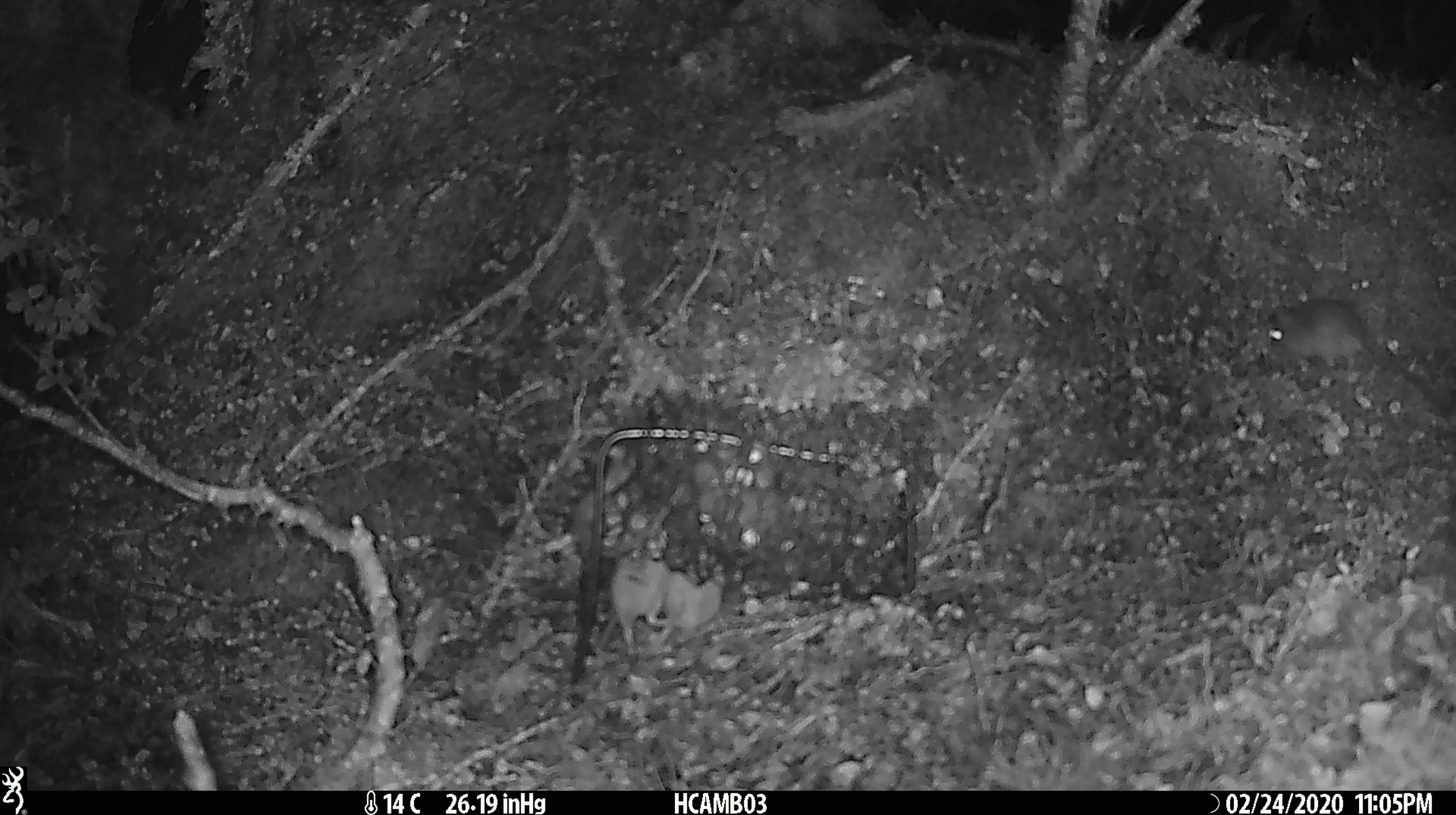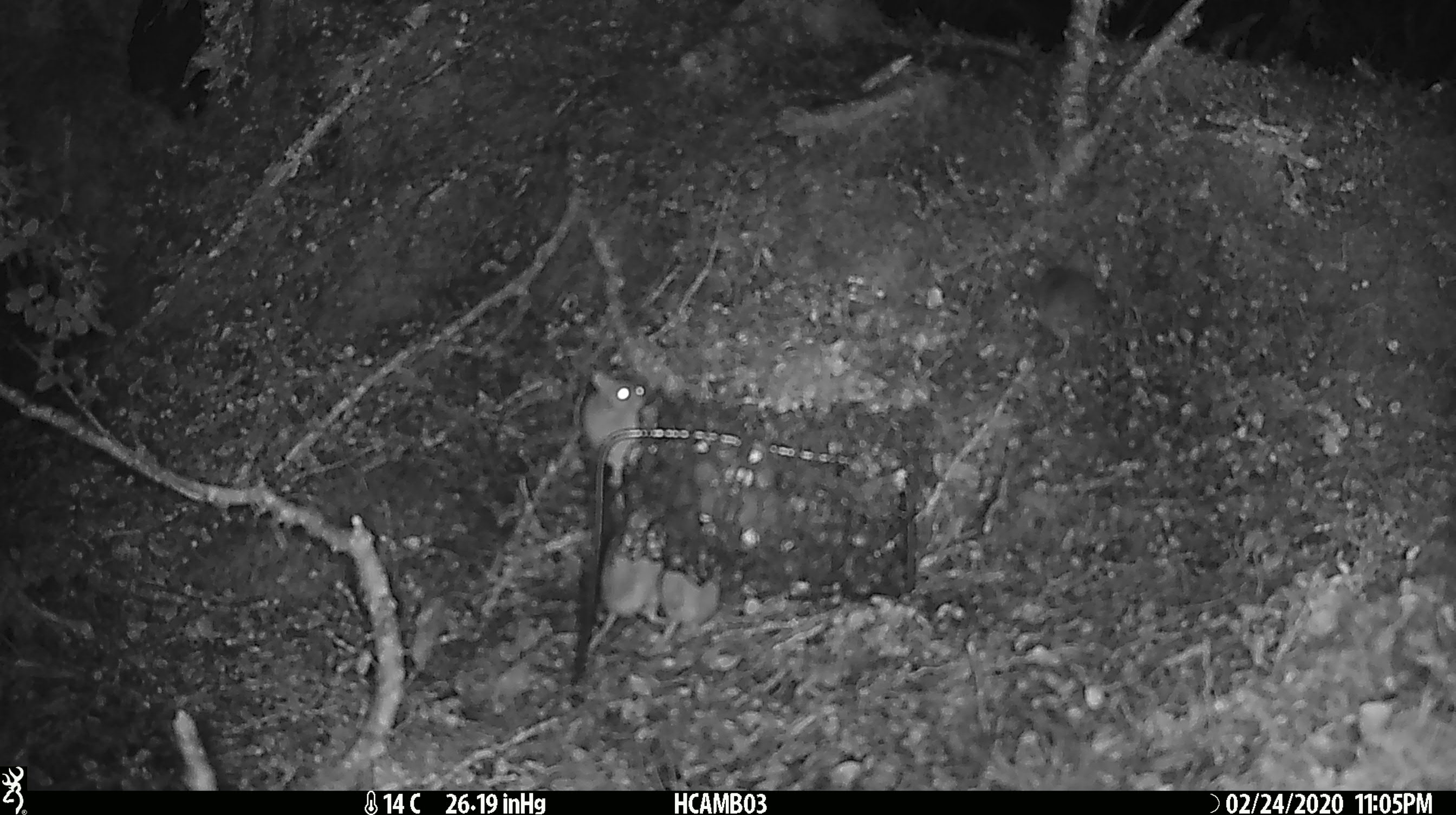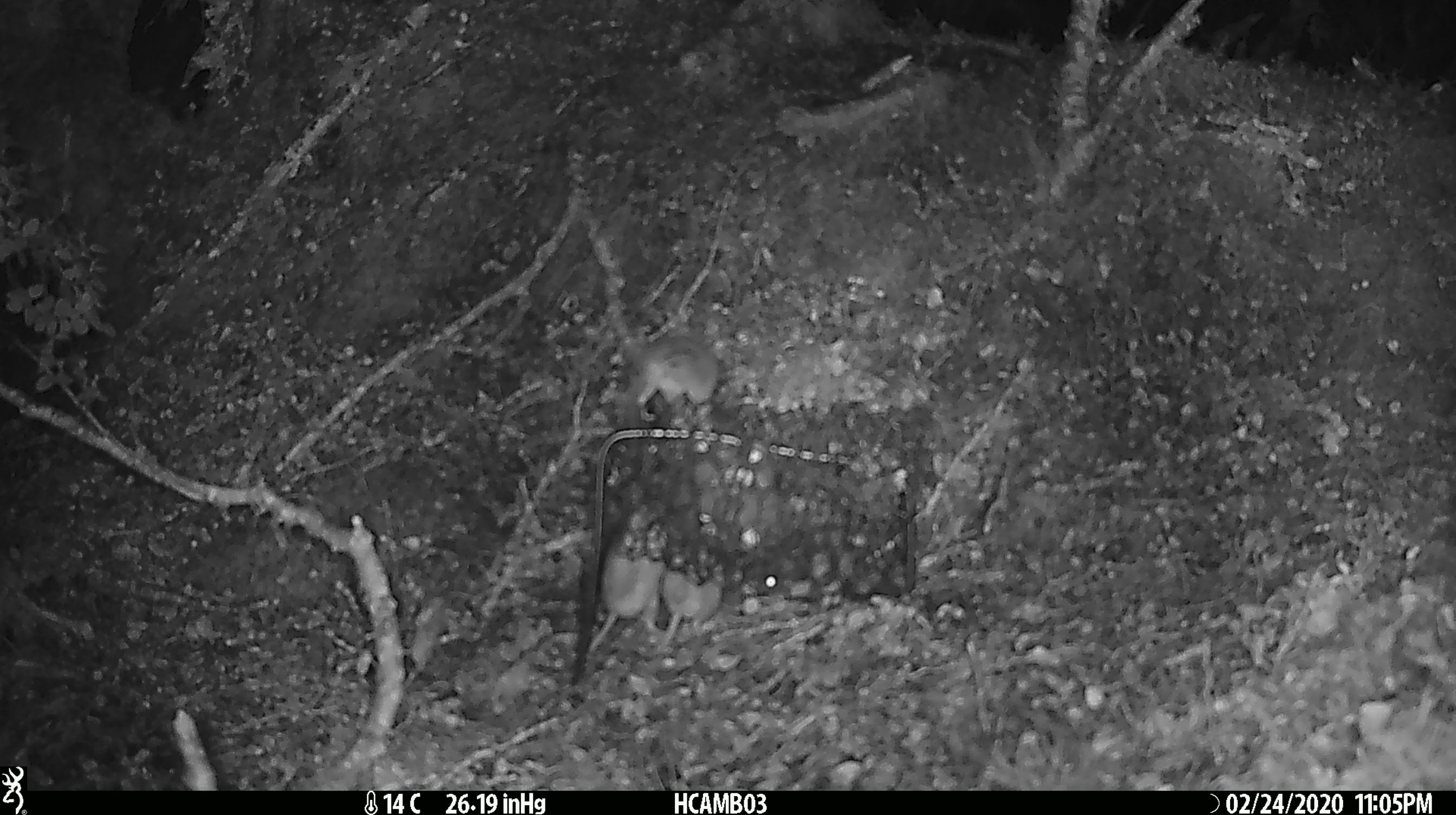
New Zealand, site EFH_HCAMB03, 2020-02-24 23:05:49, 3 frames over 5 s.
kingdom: Animalia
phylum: Chordata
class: Mammalia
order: Rodentia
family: Muridae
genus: Mus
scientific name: Mus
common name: mouse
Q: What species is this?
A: Mouse (Mus).